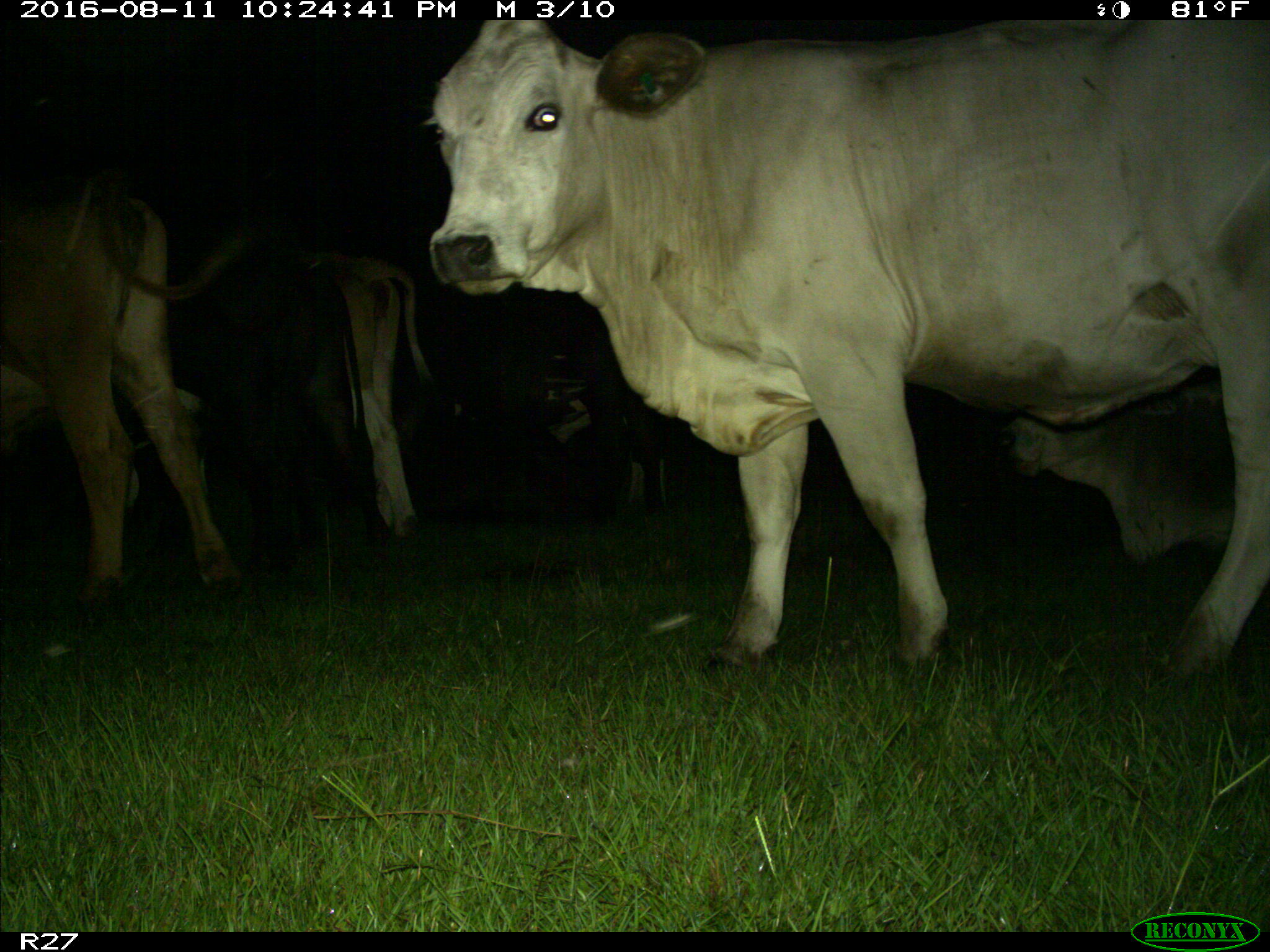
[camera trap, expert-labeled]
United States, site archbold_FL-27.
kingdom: Animalia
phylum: Chordata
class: Mammalia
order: Artiodactyla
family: Bovidae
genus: Bos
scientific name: Bos taurus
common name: domestic cow